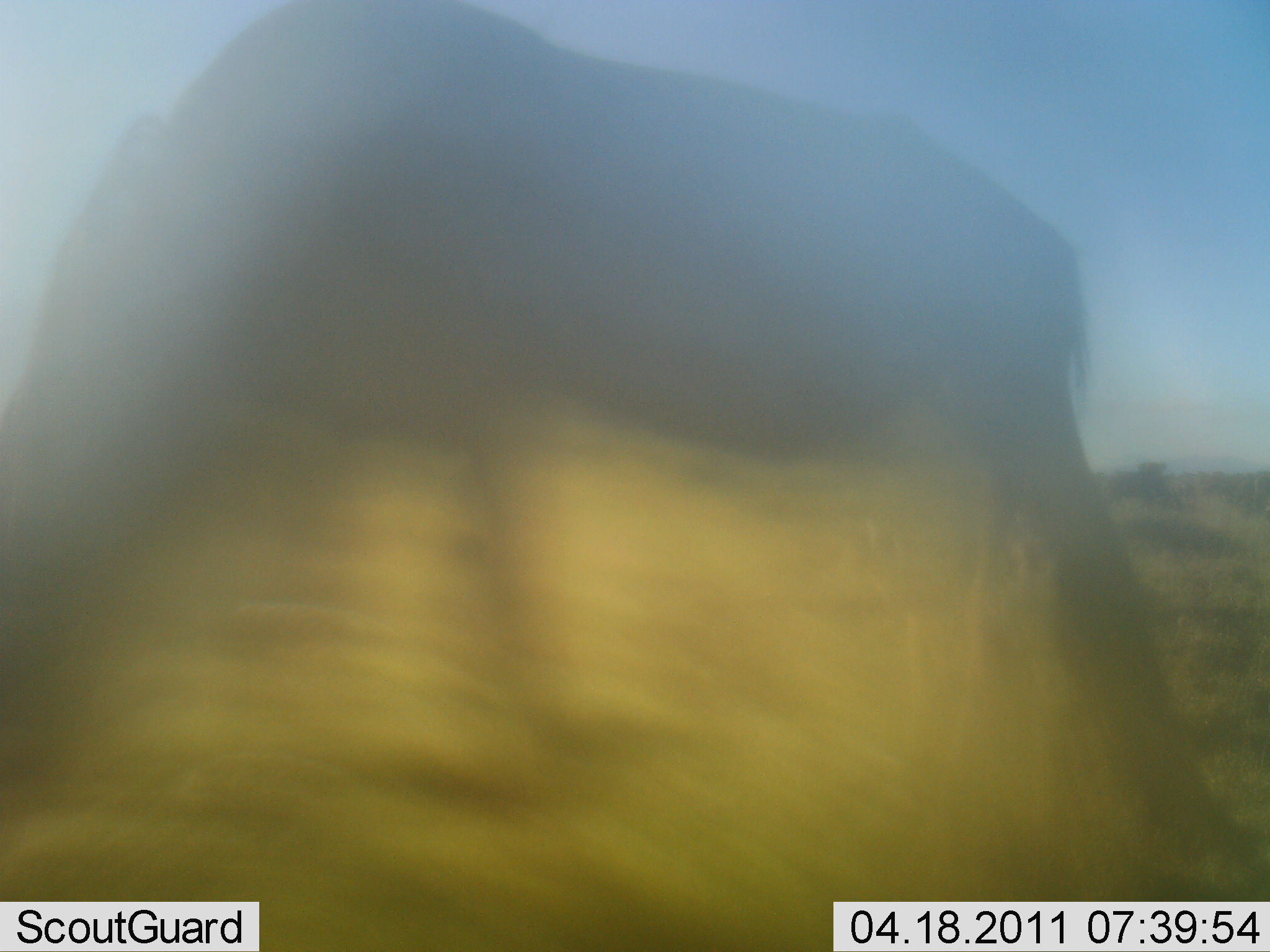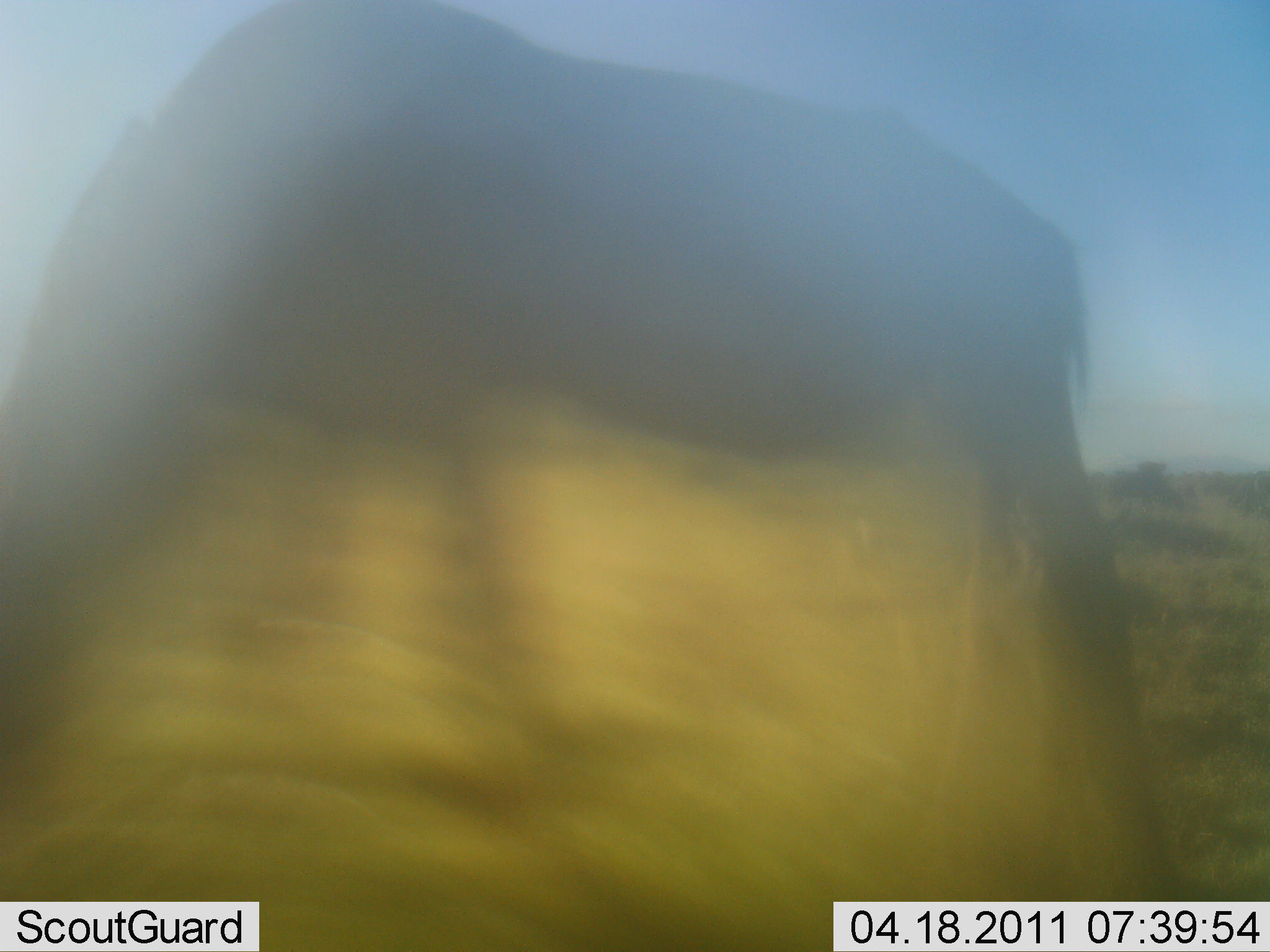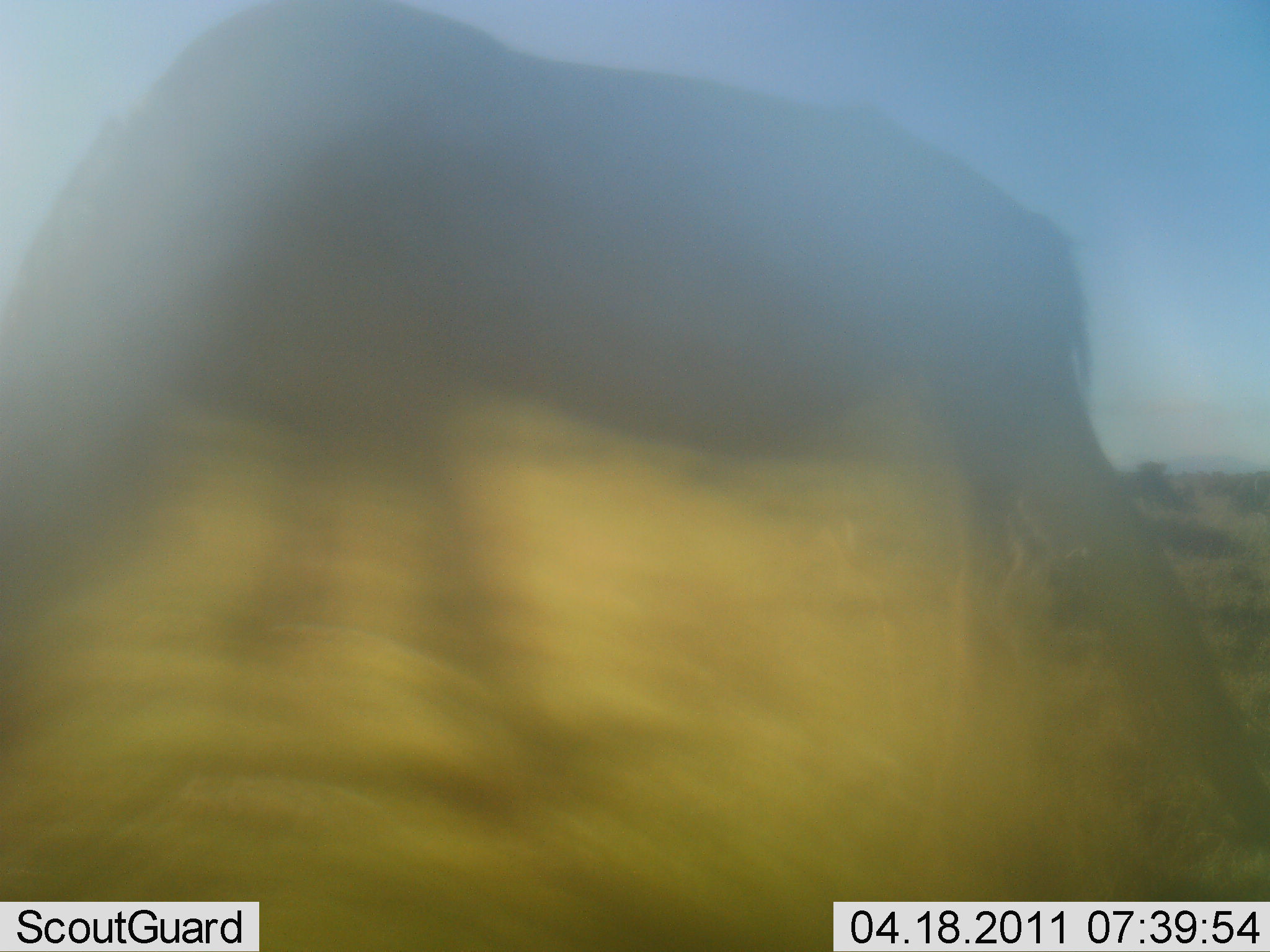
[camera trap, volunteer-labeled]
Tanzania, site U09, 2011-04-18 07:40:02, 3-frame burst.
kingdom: Animalia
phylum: Chordata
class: Mammalia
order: Artiodactyla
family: Bovidae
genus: Connochaetes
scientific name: Connochaetes taurinus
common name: blue wildebeest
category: wildebeest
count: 1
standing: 38%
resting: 12%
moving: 12%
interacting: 0%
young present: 0%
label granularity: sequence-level